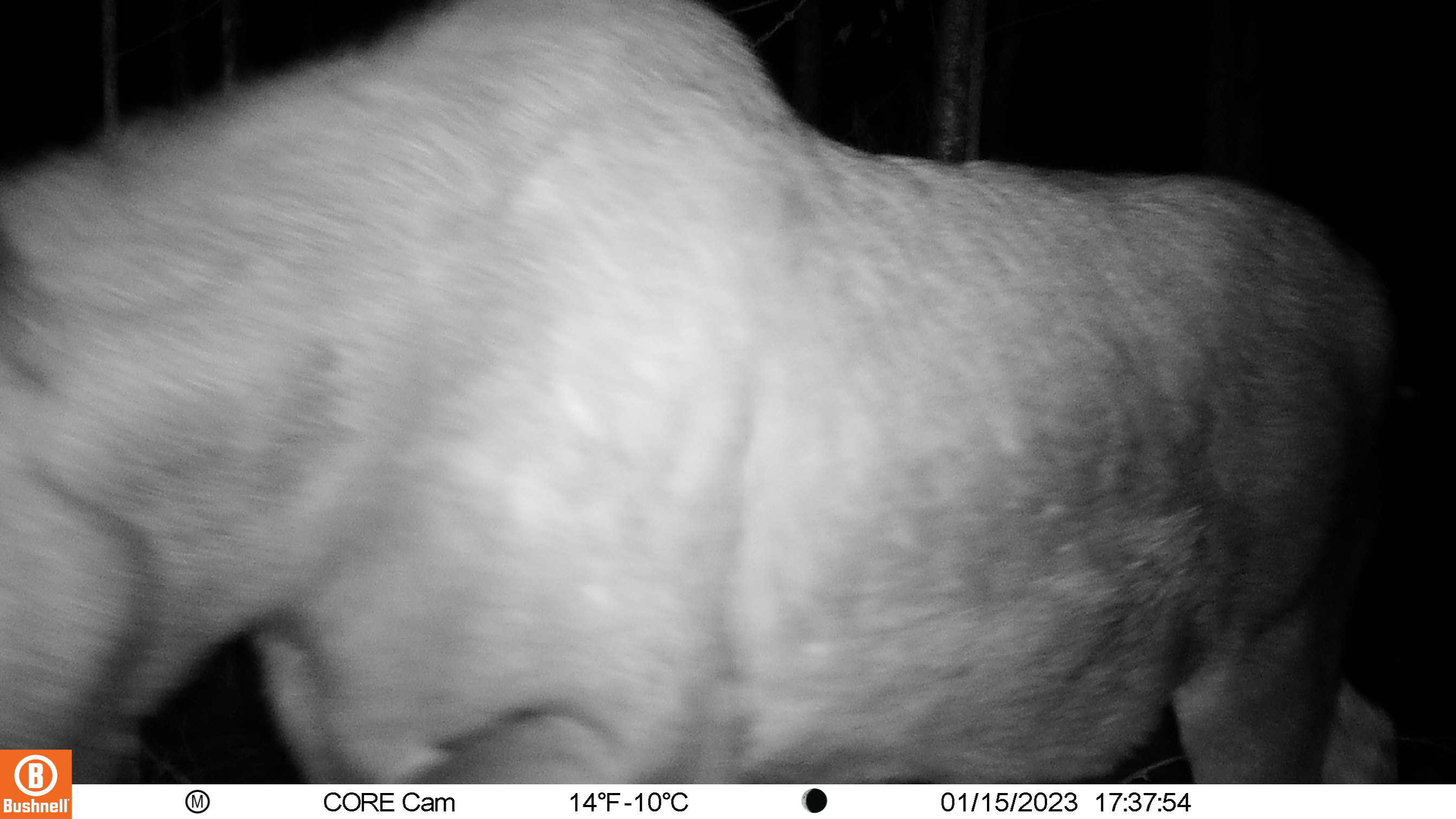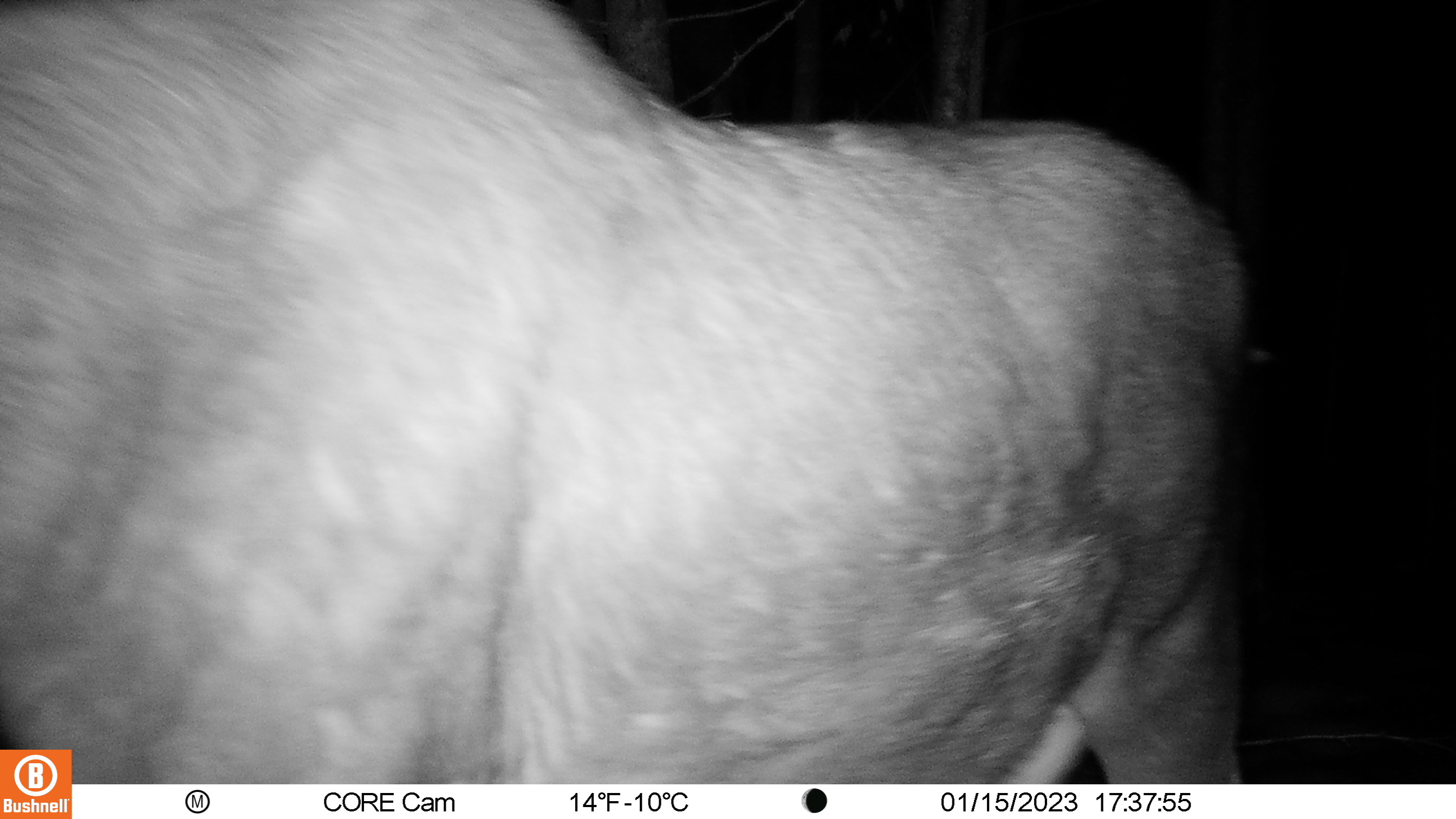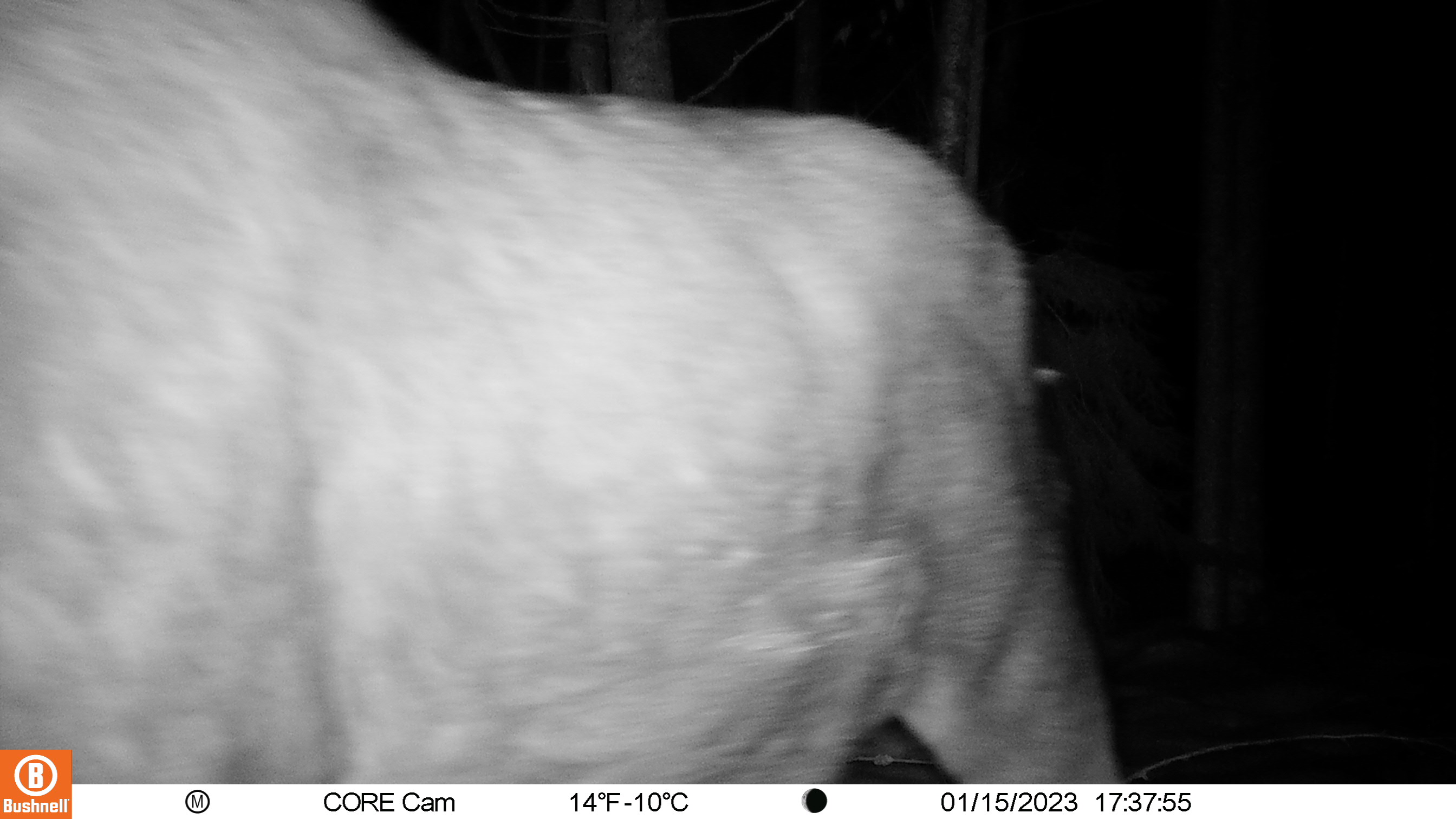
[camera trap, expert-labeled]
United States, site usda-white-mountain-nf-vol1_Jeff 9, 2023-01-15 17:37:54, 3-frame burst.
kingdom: Animalia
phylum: Chordata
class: Mammalia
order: Artiodactyla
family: Cervidae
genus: Odocoileus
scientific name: Odocoileus virginianus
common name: white-tailed deer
White-tailed deer (Odocoileus virginianus).